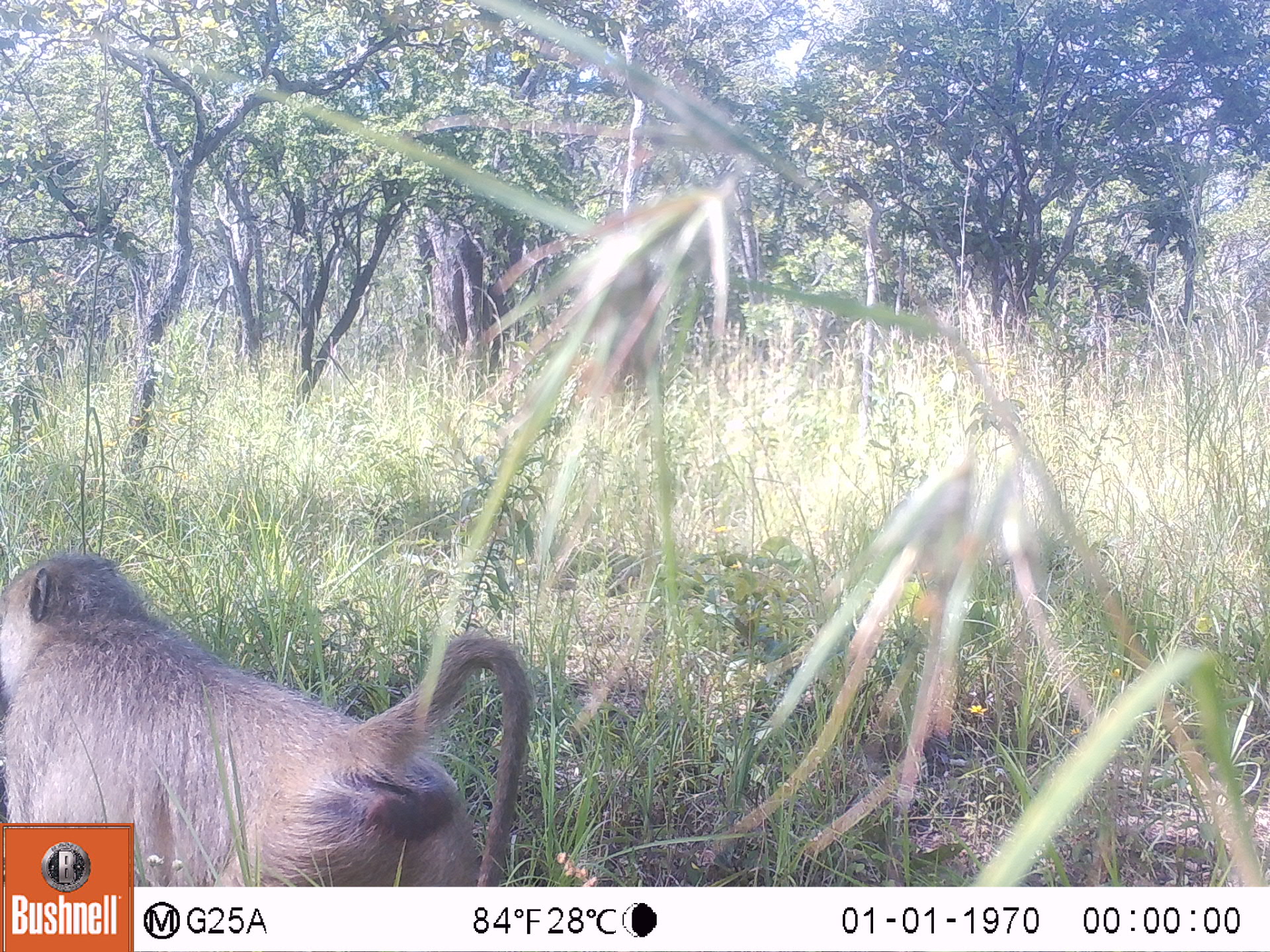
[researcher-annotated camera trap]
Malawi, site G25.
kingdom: Animalia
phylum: Chordata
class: Mammalia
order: Primates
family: Cercopithecidae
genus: Papio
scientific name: Papio cynocephalus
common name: yellow baboon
Yellow baboon (Papio cynocephalus), count 1.